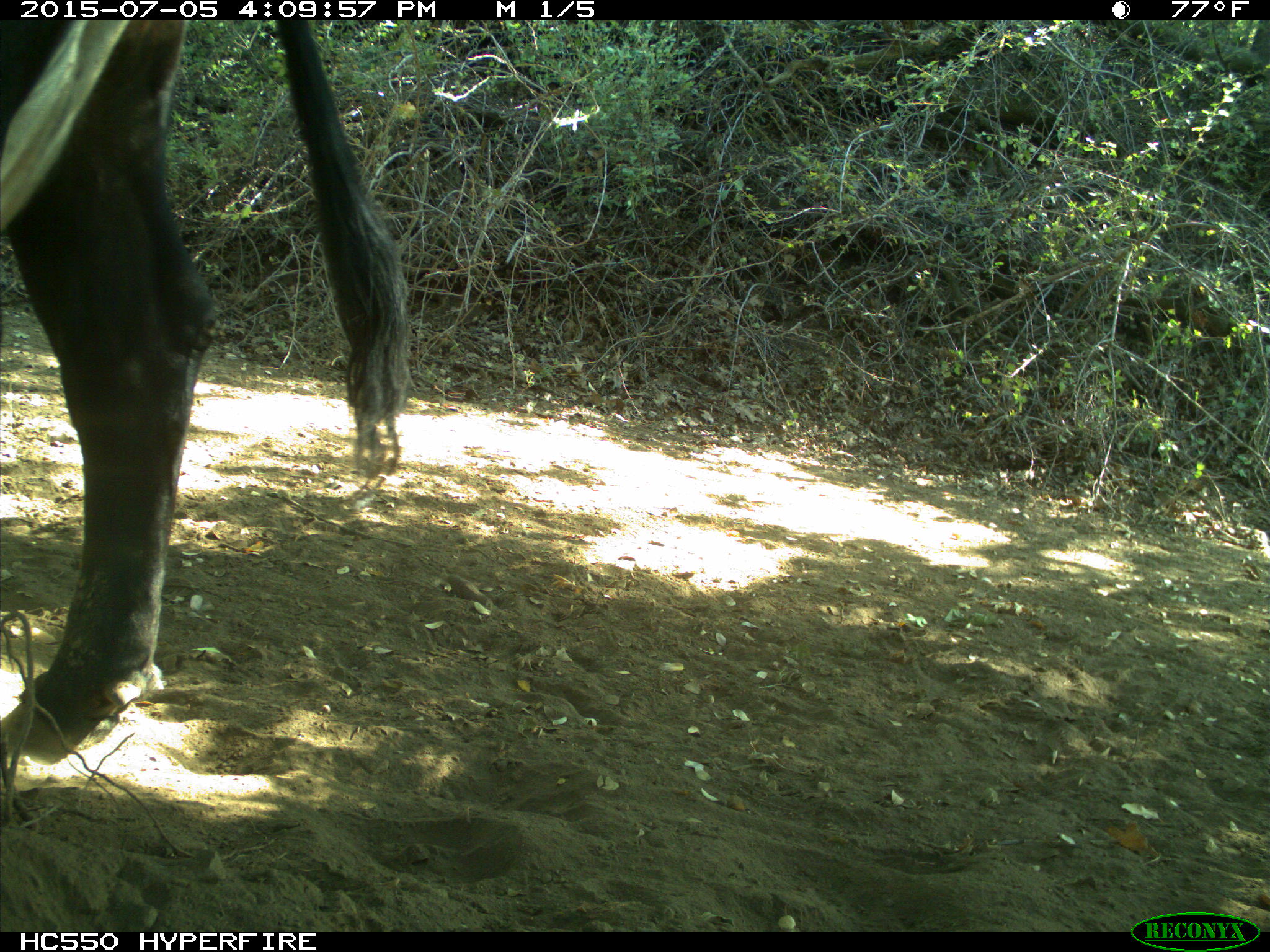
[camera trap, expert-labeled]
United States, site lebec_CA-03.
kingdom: Animalia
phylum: Chordata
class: Mammalia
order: Artiodactyla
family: Bovidae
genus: Bos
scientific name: Bos taurus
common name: domestic cow